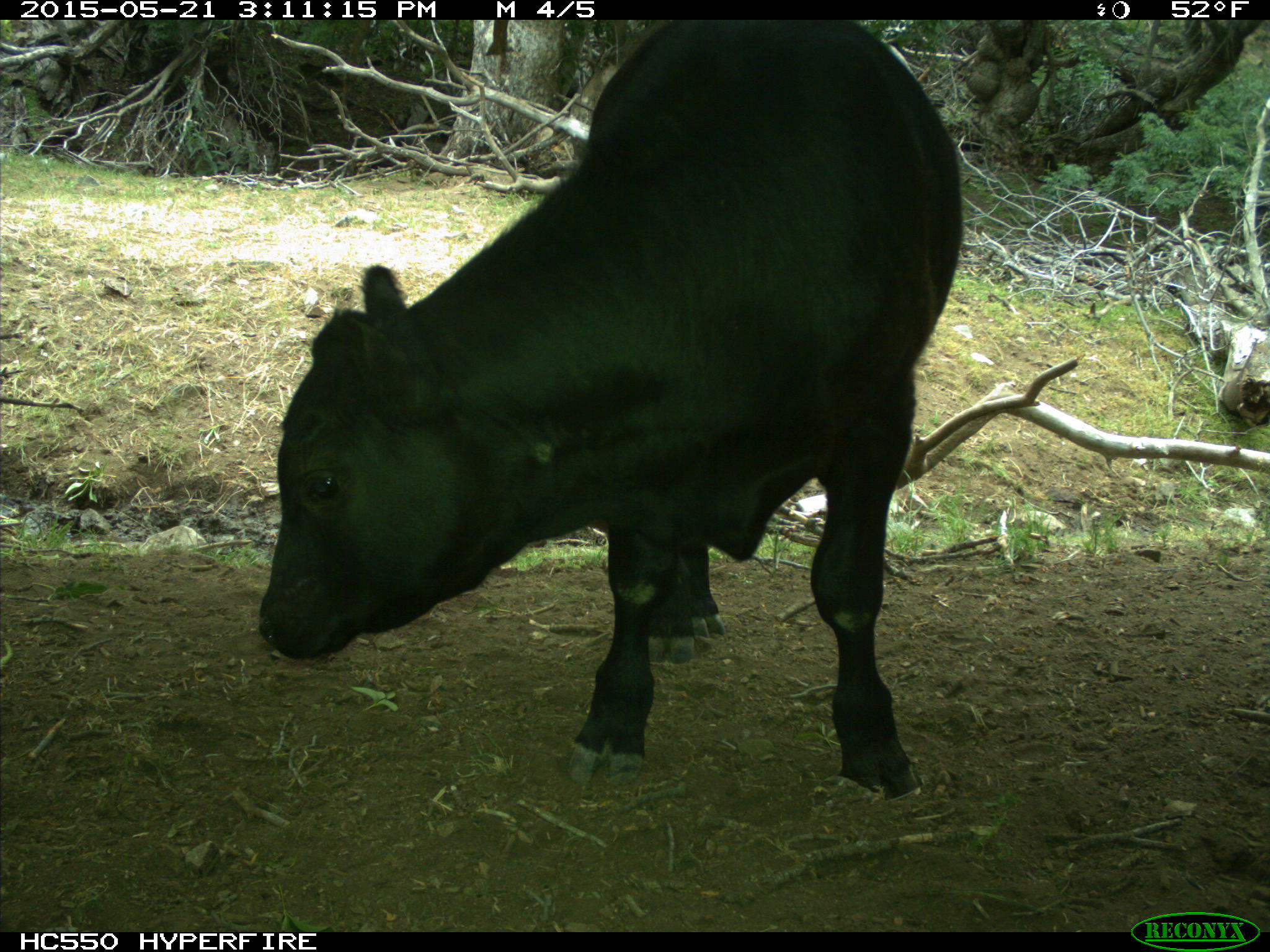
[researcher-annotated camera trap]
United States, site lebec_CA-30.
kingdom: Animalia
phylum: Chordata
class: Mammalia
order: Artiodactyla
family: Bovidae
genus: Bos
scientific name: Bos taurus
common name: domestic cow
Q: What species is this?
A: Bos taurus (domestic cow).